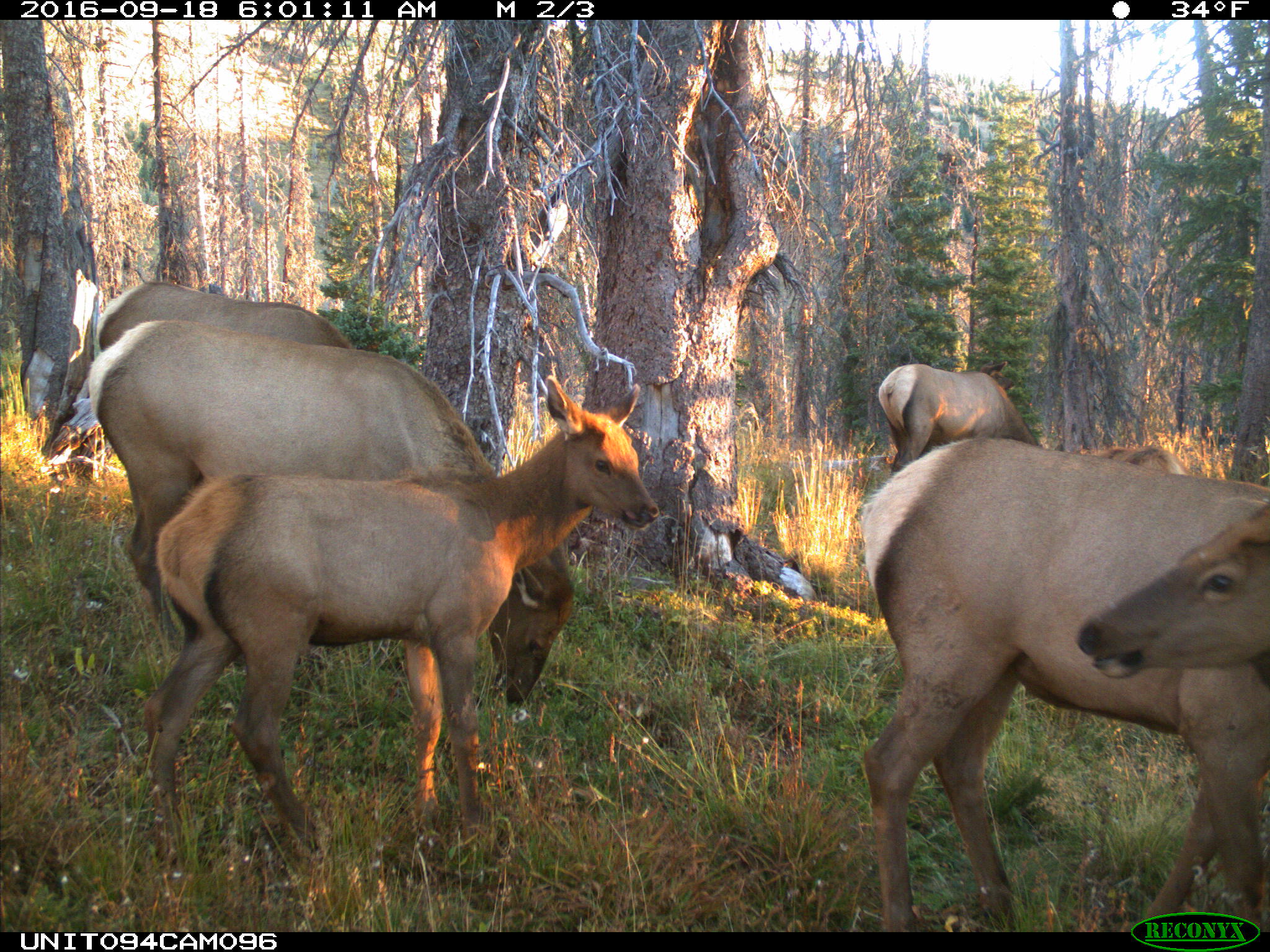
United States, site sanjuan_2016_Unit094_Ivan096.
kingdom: Animalia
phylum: Chordata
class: Mammalia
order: Artiodactyla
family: Cervidae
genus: Cervus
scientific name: Cervus elaphus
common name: red deer